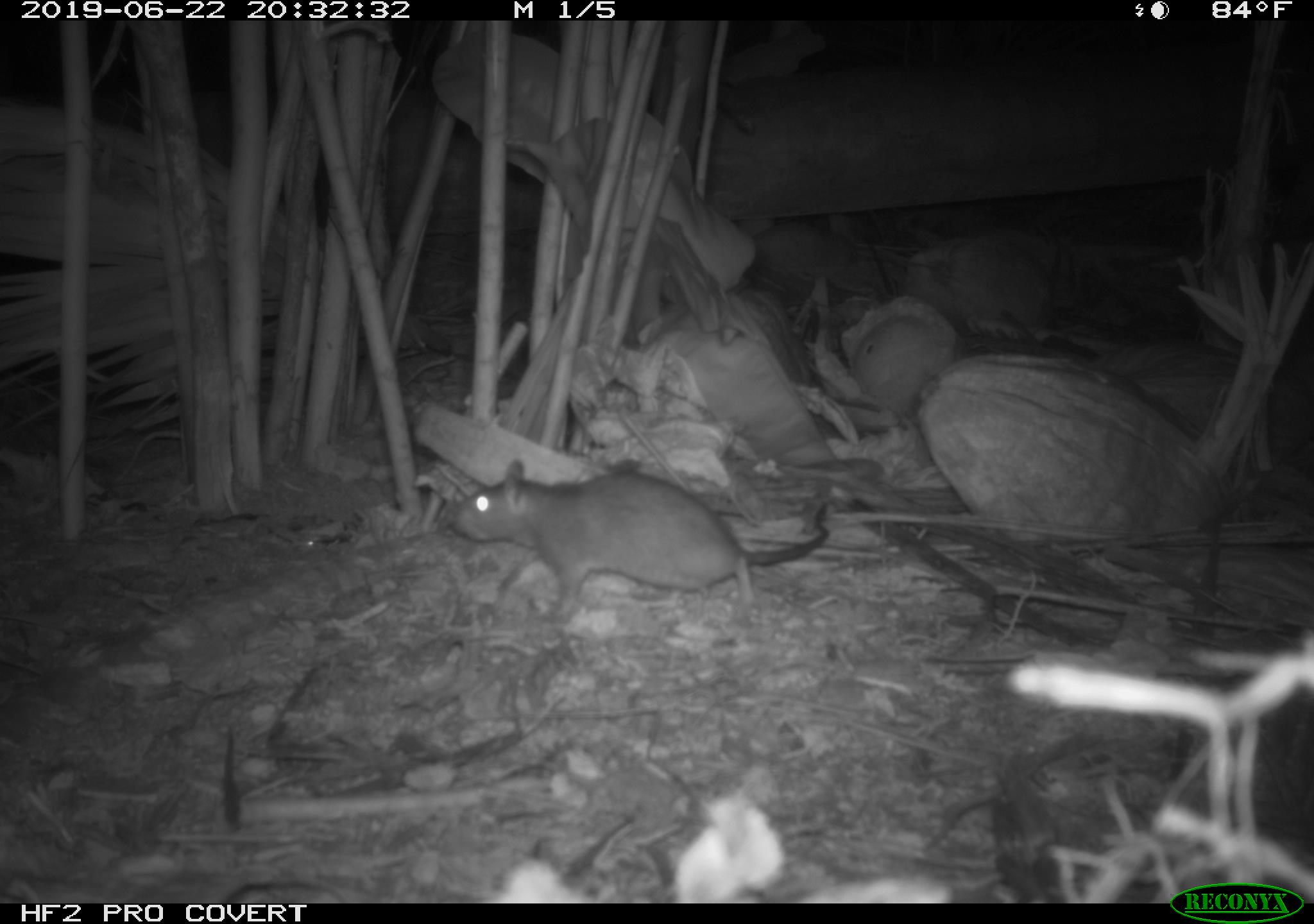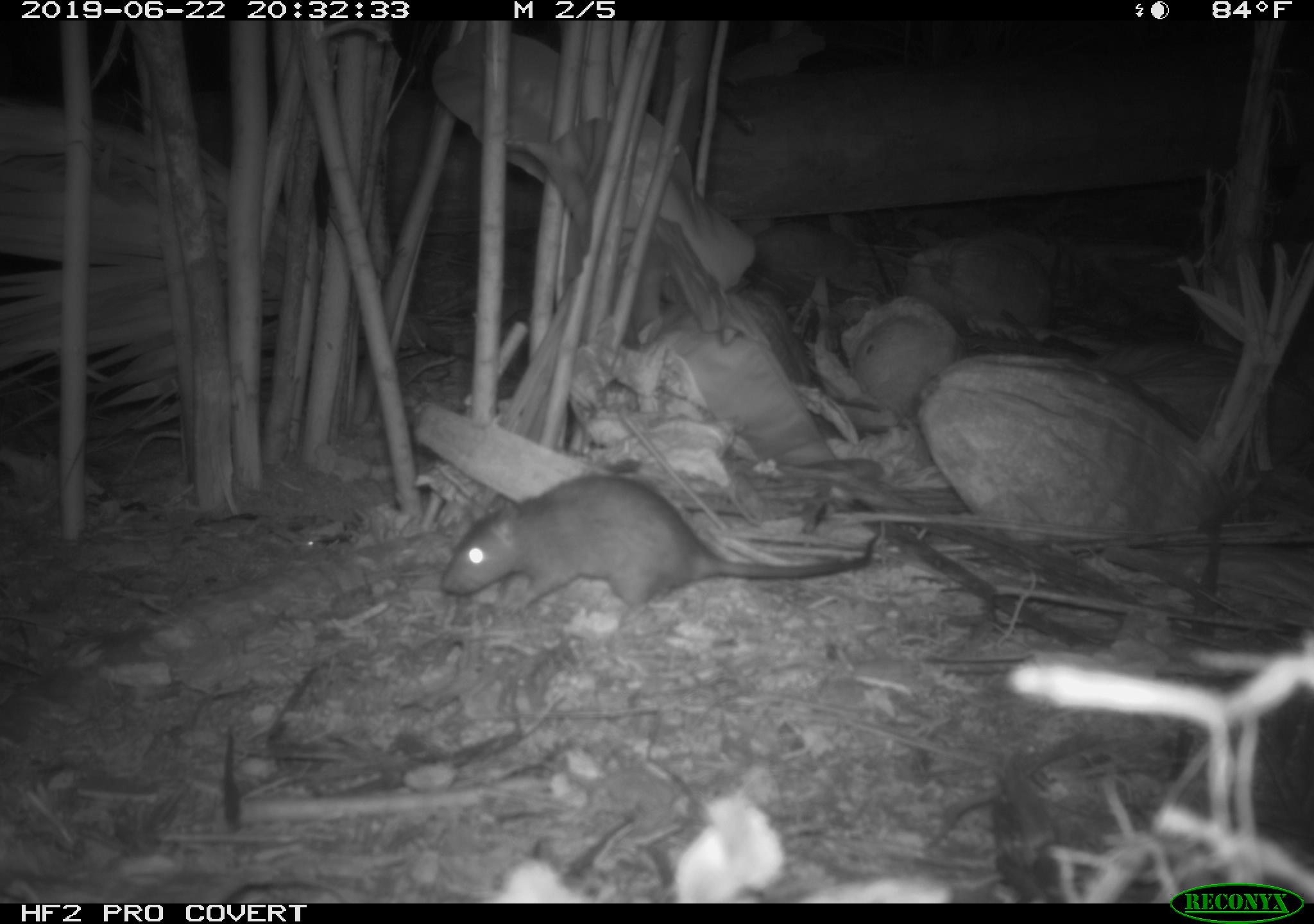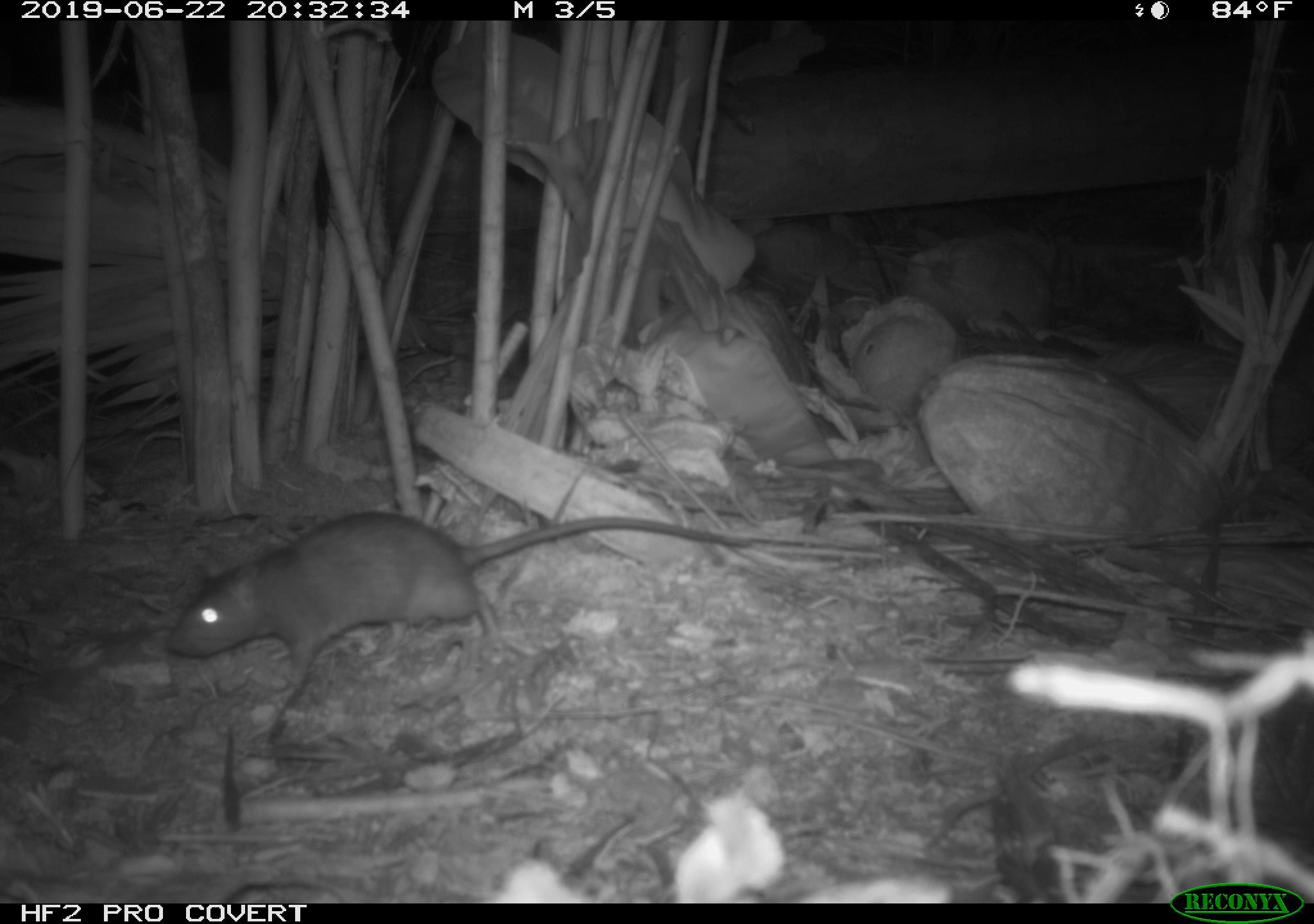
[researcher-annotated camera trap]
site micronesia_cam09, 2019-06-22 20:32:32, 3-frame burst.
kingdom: Animalia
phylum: Chordata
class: Mammalia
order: Rodentia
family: Muridae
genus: Rattus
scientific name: Rattus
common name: rat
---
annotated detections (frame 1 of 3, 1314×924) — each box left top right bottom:
rat: 443 462 838 620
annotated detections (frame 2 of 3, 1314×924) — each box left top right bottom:
rat: 436 470 894 620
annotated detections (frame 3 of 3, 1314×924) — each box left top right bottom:
rat: 164 509 889 730